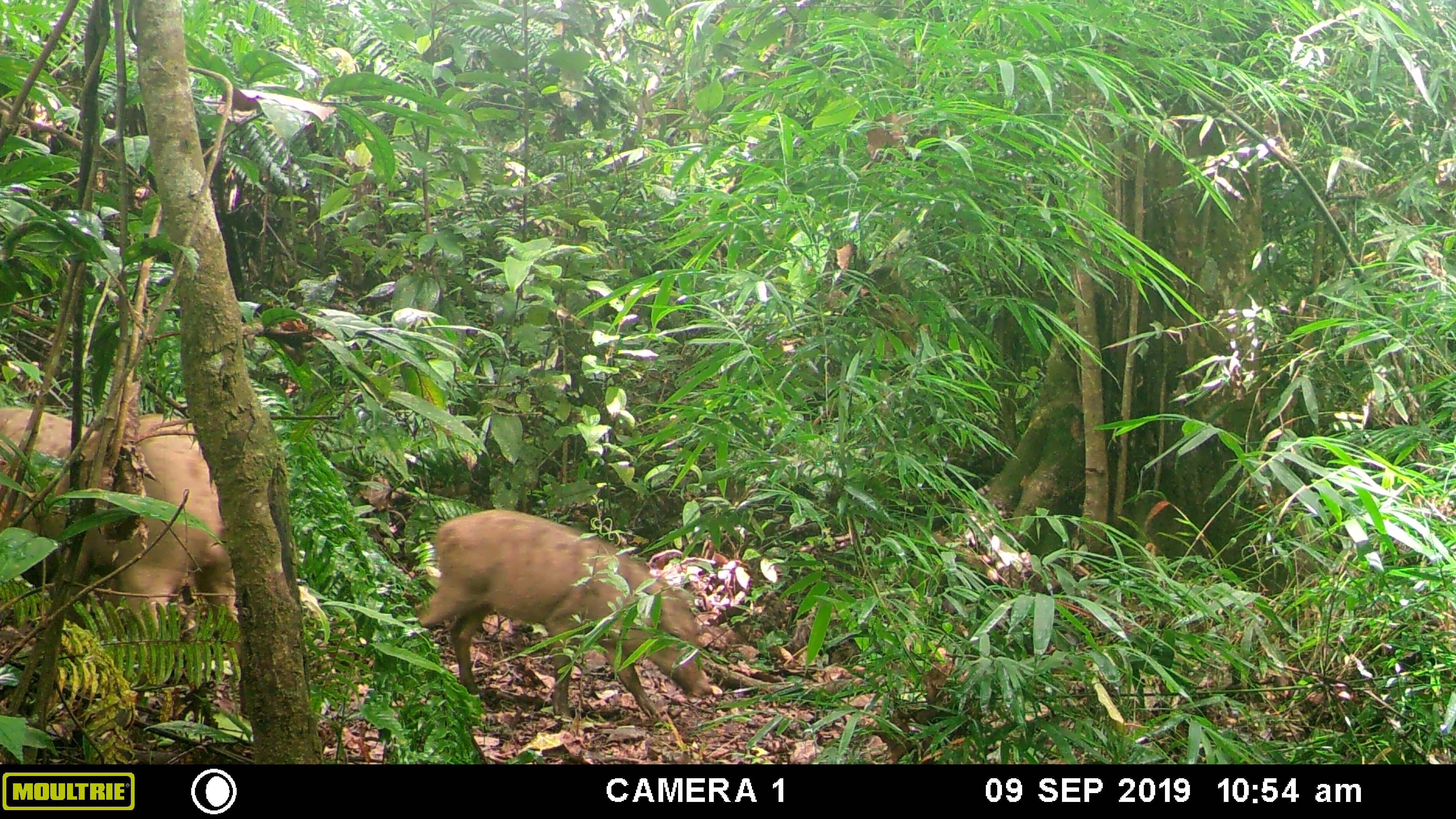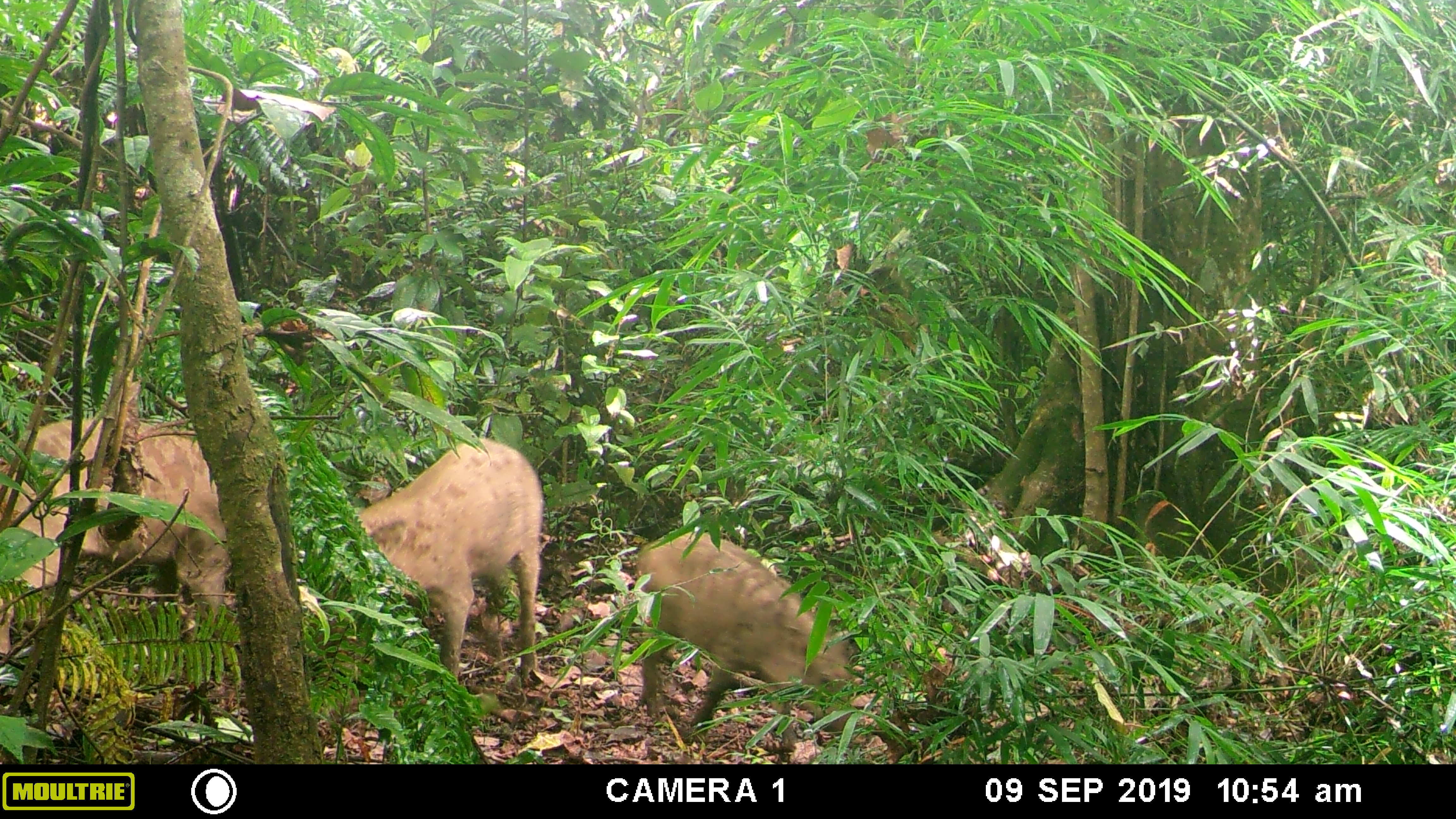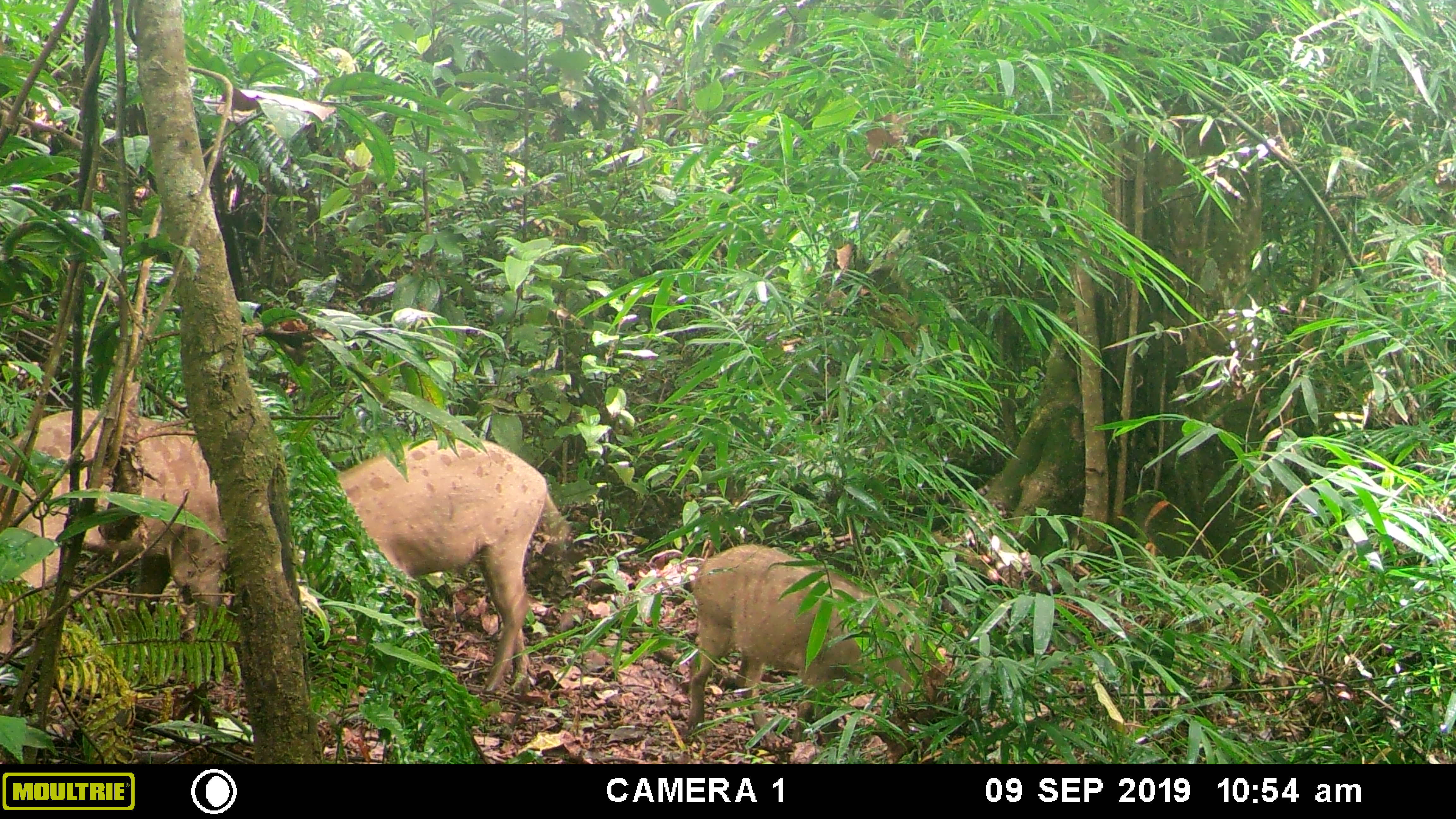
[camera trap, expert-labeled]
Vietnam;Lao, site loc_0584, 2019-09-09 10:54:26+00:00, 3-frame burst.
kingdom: Animalia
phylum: Chordata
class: Mammalia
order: Artiodactyla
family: Suidae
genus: Sus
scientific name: Sus scrofa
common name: eurasian wild pig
Eurasian wild pig (Sus scrofa). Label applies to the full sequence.